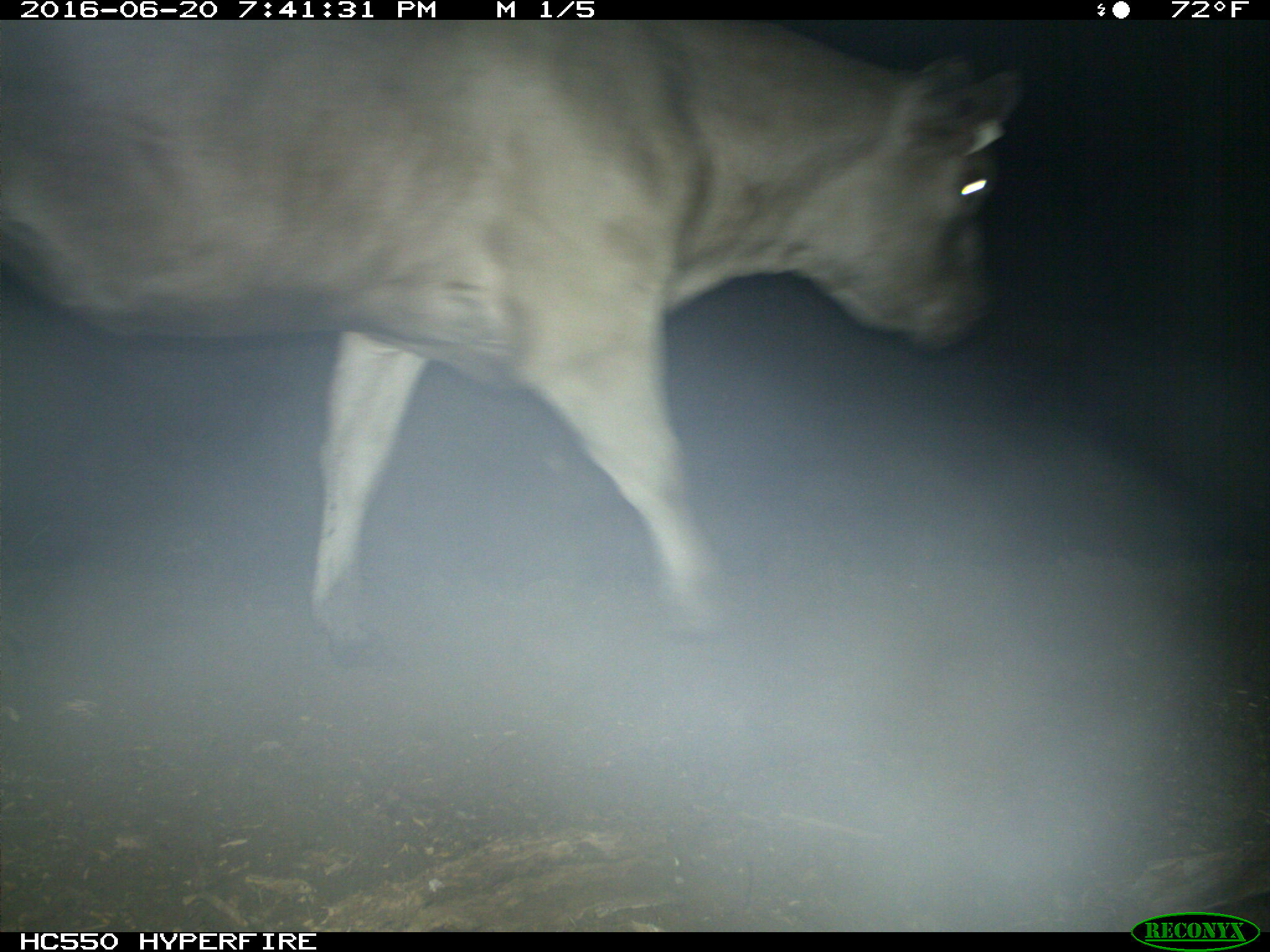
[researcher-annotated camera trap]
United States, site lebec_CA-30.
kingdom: Animalia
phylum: Chordata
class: Mammalia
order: Artiodactyla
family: Bovidae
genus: Bos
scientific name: Bos taurus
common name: domestic cow